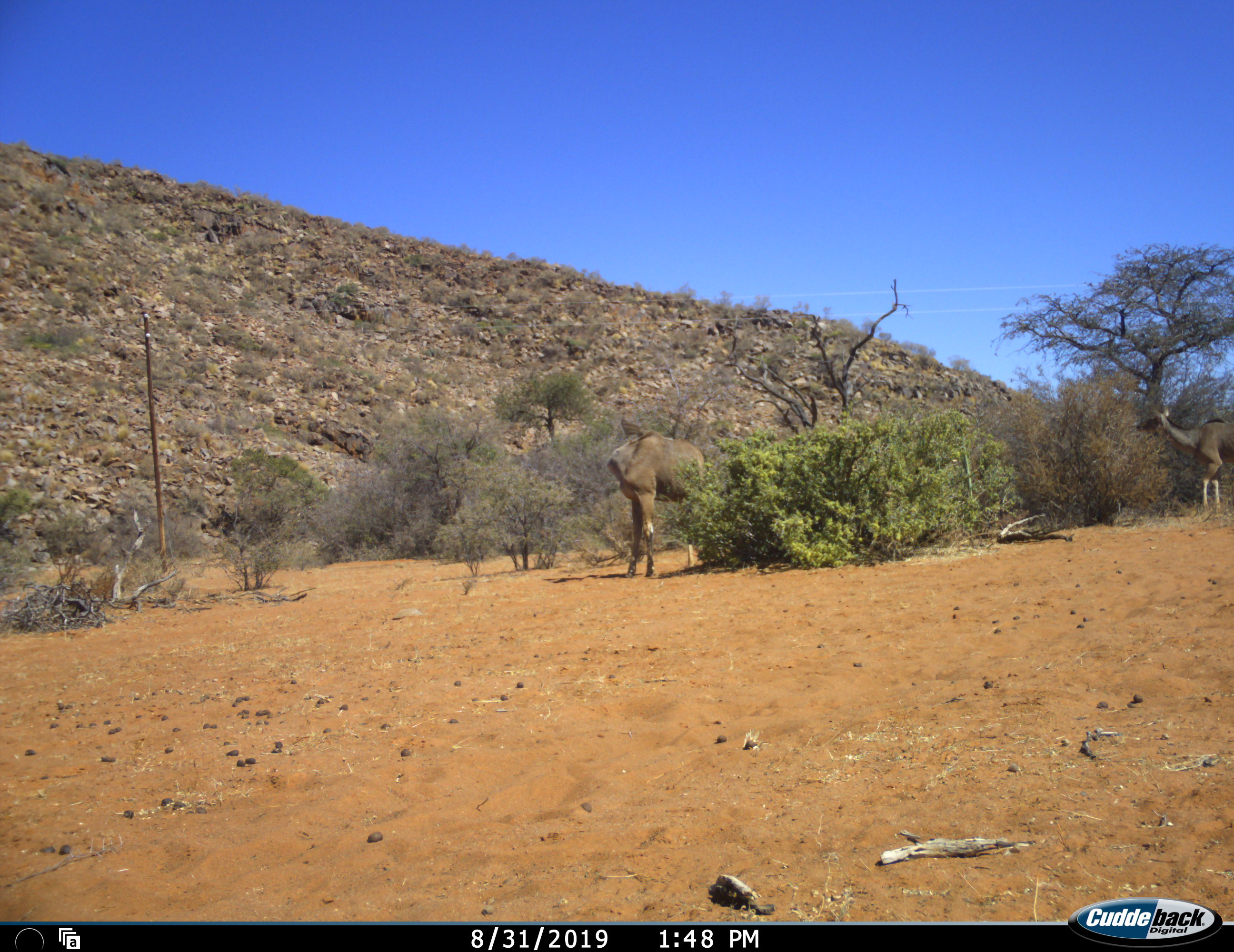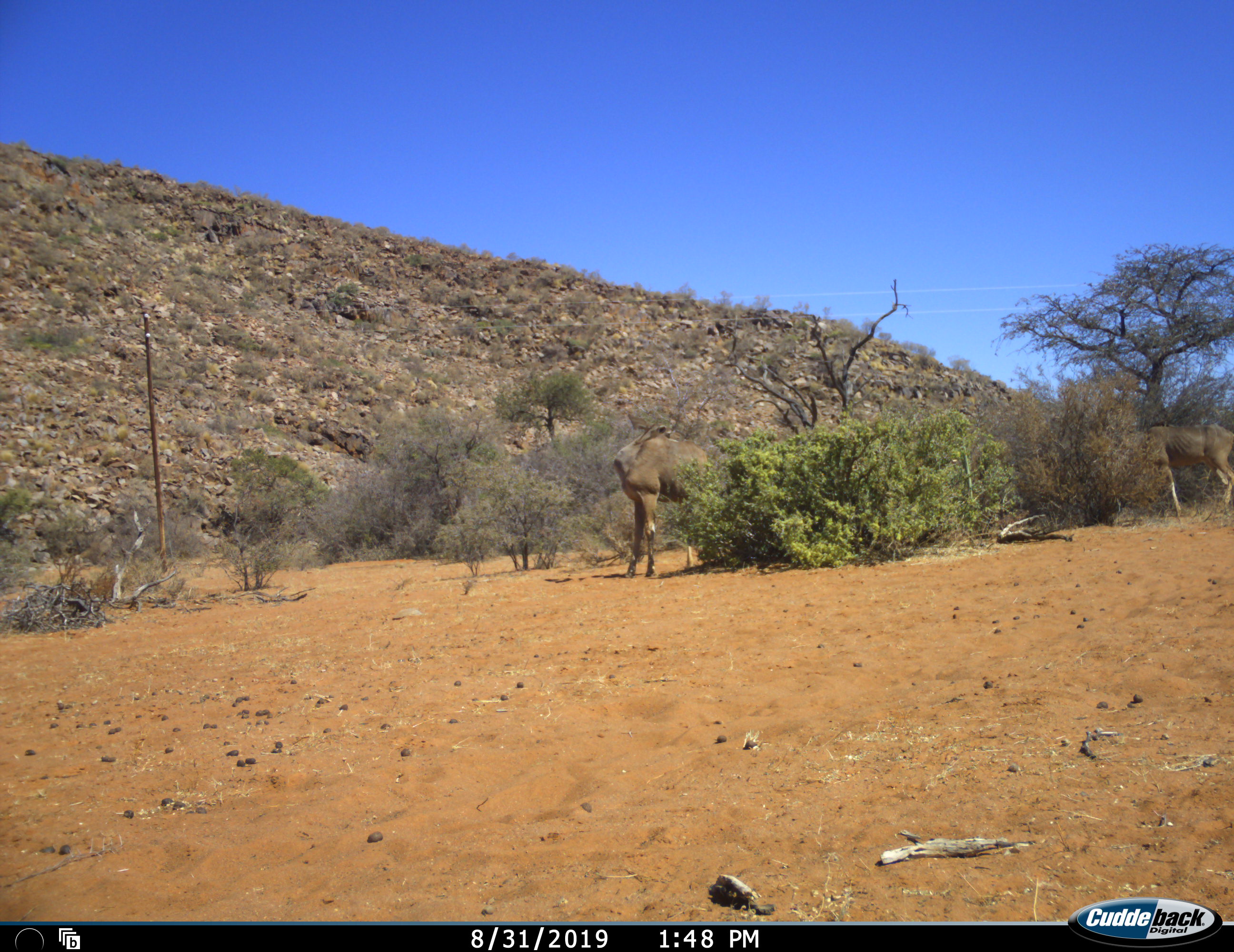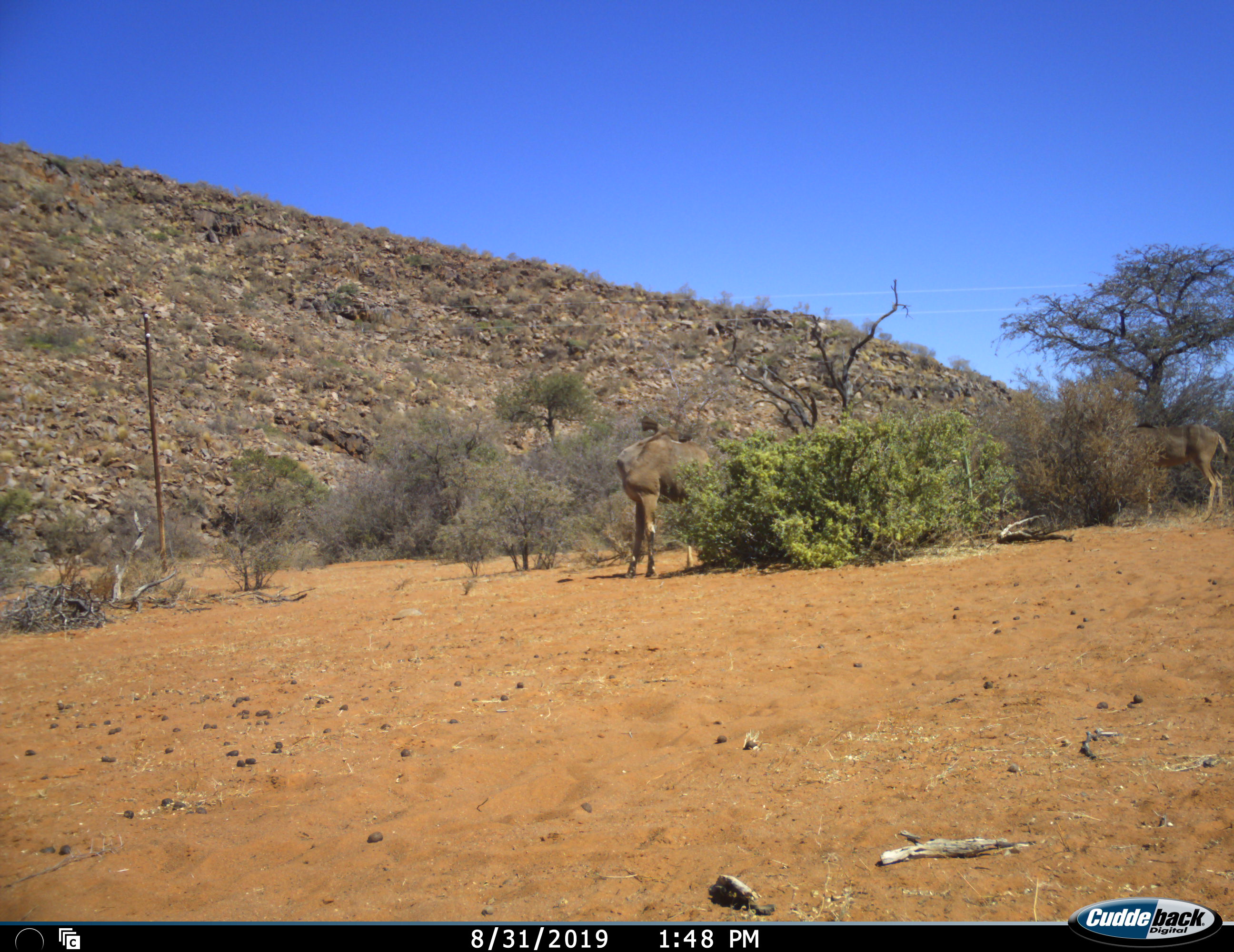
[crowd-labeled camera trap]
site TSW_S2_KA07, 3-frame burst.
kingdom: Animalia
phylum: Chordata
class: Mammalia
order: Artiodactyla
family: Bovidae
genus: Tragelaphus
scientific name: Tragelaphus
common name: kudu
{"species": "kudu (Tragelaphus)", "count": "2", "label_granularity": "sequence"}